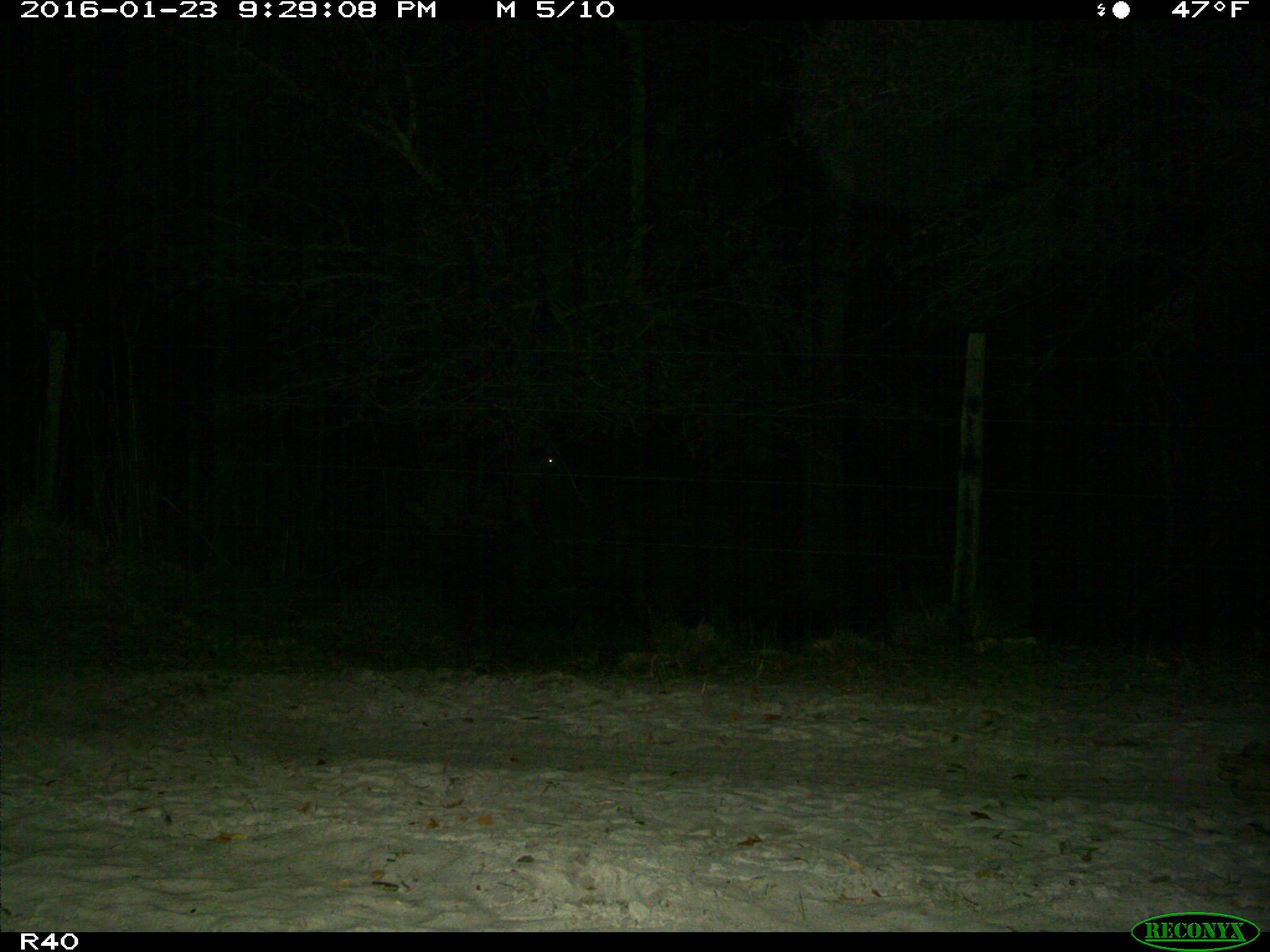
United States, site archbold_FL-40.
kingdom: Animalia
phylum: Chordata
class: Mammalia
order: Artiodactyla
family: Bovidae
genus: Bos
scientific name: Bos taurus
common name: domestic cow